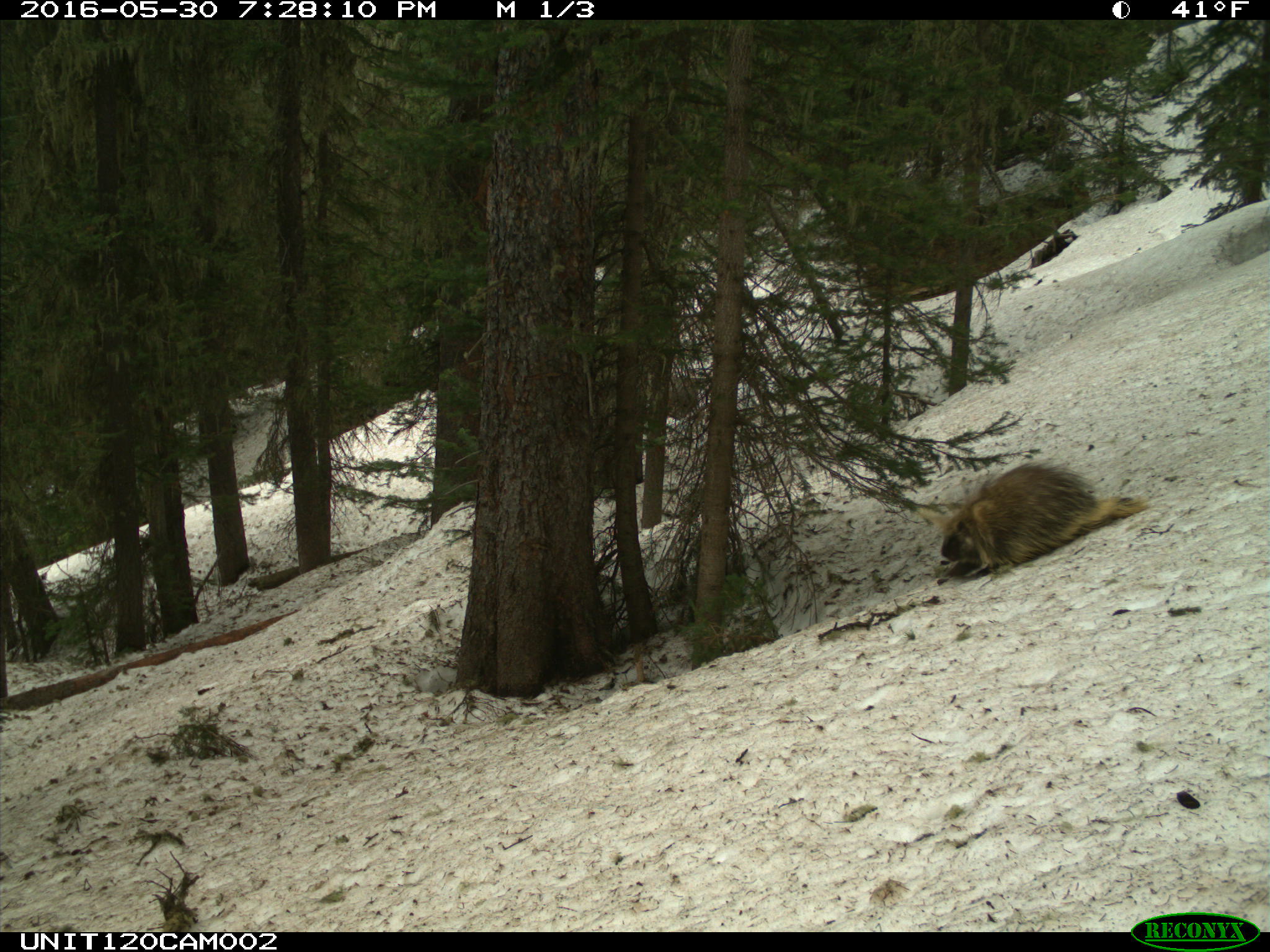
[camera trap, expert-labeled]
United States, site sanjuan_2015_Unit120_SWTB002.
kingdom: Animalia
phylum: Chordata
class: Mammalia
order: Rodentia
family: Erethizontidae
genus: Erethizon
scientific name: Erethizon dorsatum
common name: north american porcupine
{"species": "Erethizon dorsatum (north american porcupine)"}